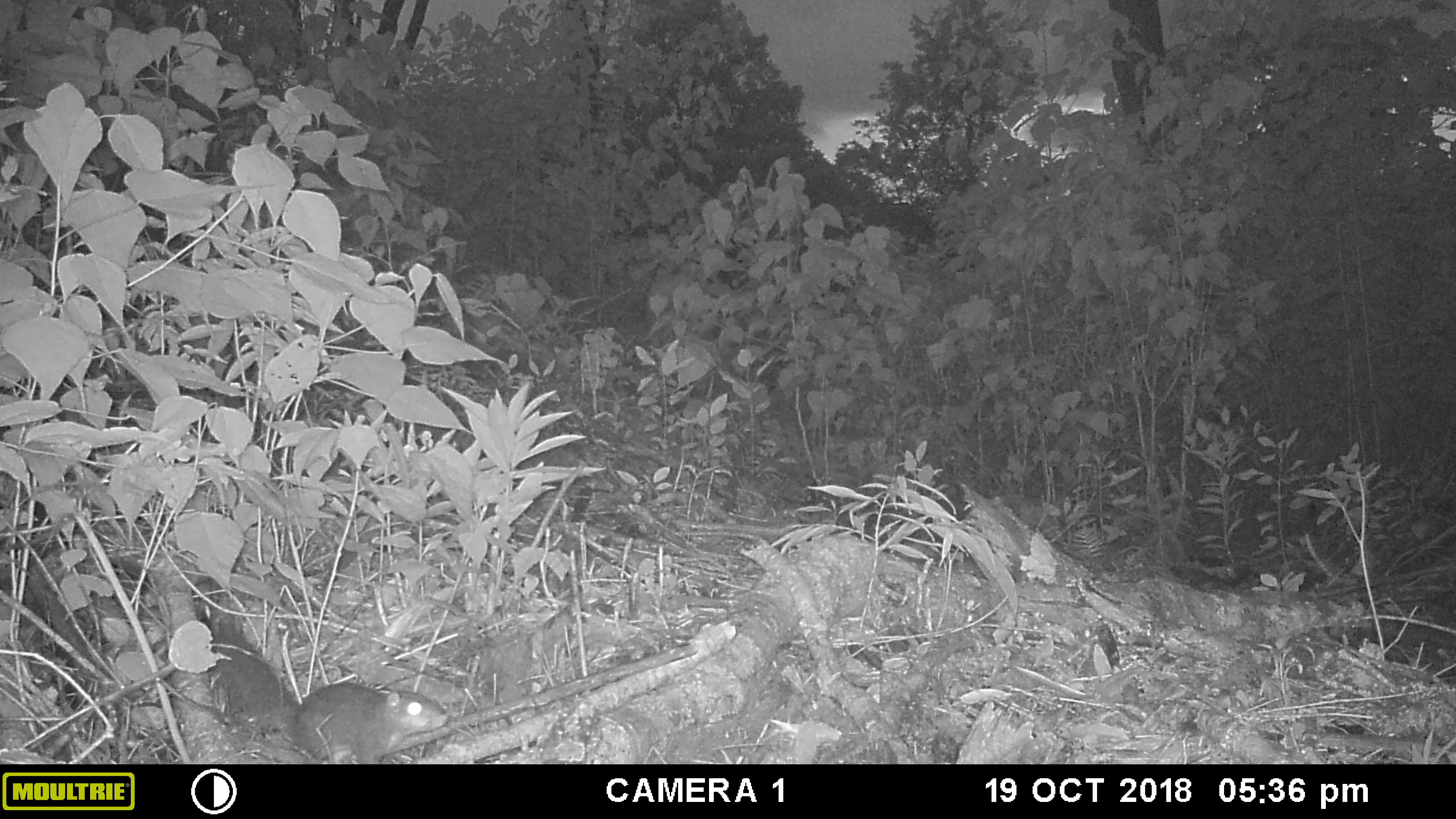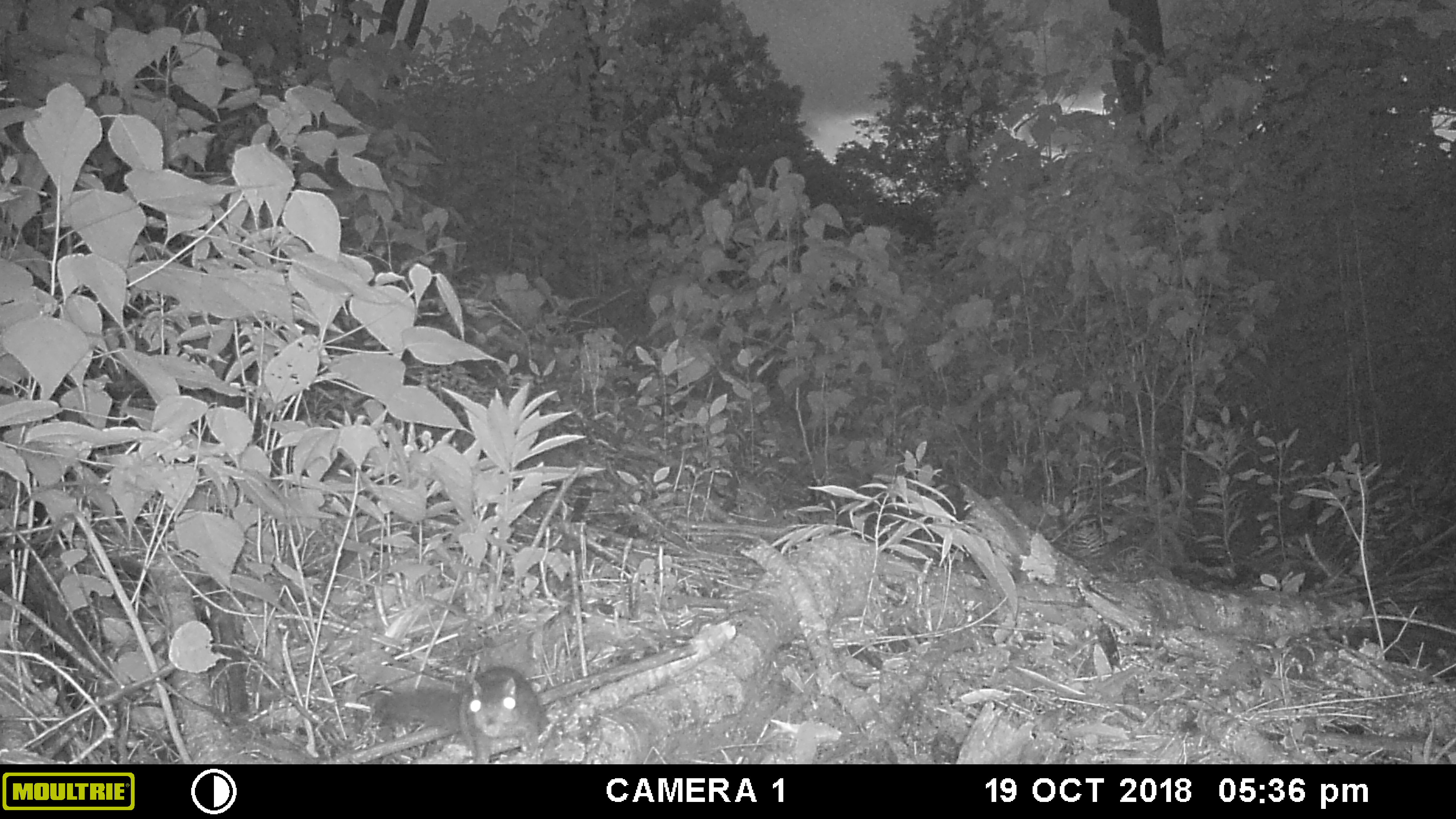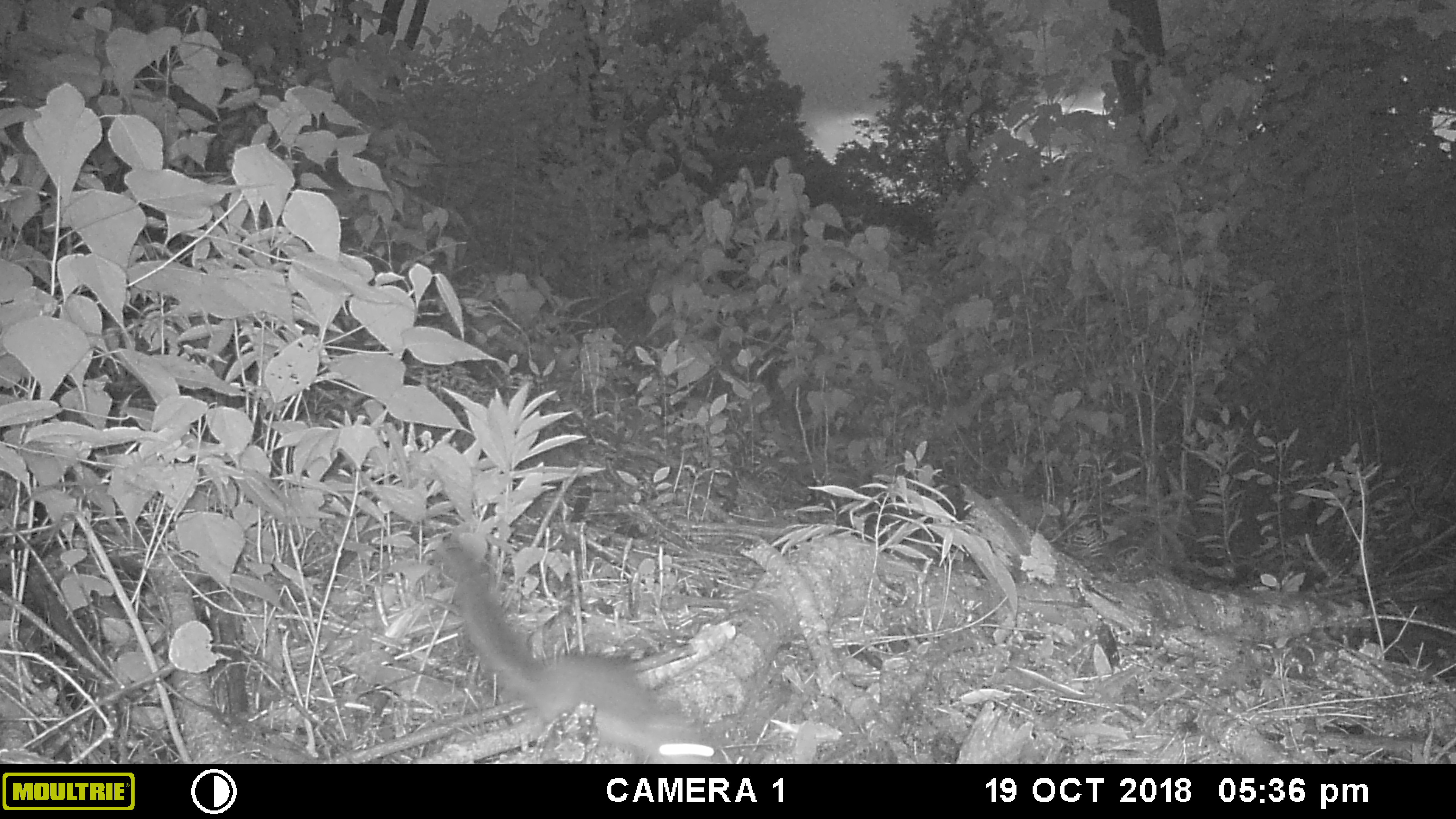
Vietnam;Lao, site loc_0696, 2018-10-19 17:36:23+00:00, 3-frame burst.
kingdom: Animalia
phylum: Chordata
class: Mammalia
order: Rodentia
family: Sciuridae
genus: Dremomys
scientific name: Dremomys rufigenis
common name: red-cheeked squirrel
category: red cheeked squirrel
Red cheeked squirrel (red-cheeked squirrel) (Dremomys rufigenis). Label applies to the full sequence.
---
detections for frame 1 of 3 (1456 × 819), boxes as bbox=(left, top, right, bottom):
red cheeked squirrel: bbox=(200, 582, 449, 764)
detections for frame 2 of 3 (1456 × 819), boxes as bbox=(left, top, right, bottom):
red cheeked squirrel: bbox=(370, 666, 550, 764)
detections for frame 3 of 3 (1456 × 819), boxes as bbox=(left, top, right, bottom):
red cheeked squirrel: bbox=(434, 536, 715, 764)